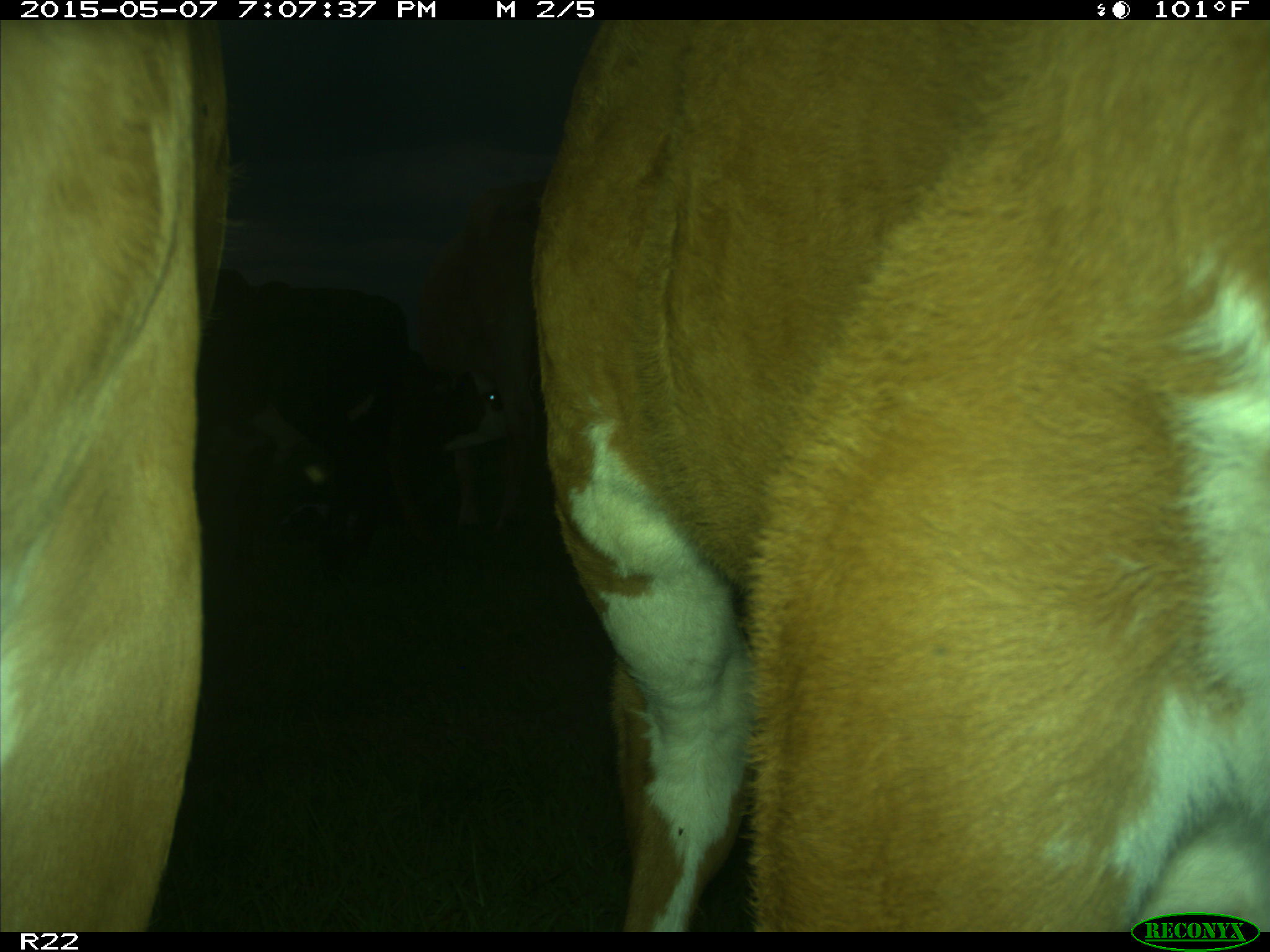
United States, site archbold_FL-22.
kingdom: Animalia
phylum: Chordata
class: Mammalia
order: Artiodactyla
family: Bovidae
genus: Bos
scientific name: Bos taurus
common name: domestic cow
Bos taurus (domestic cow).